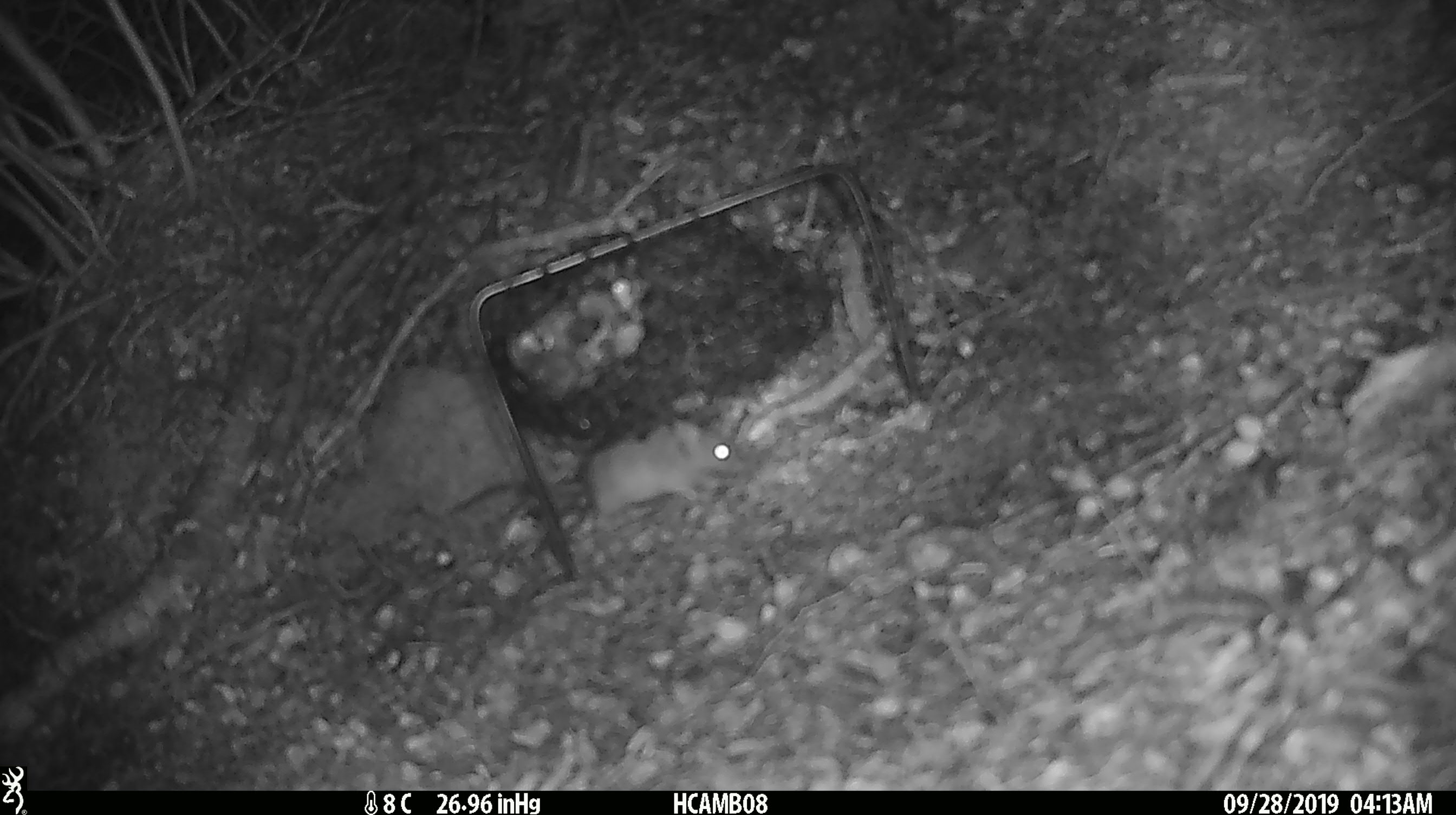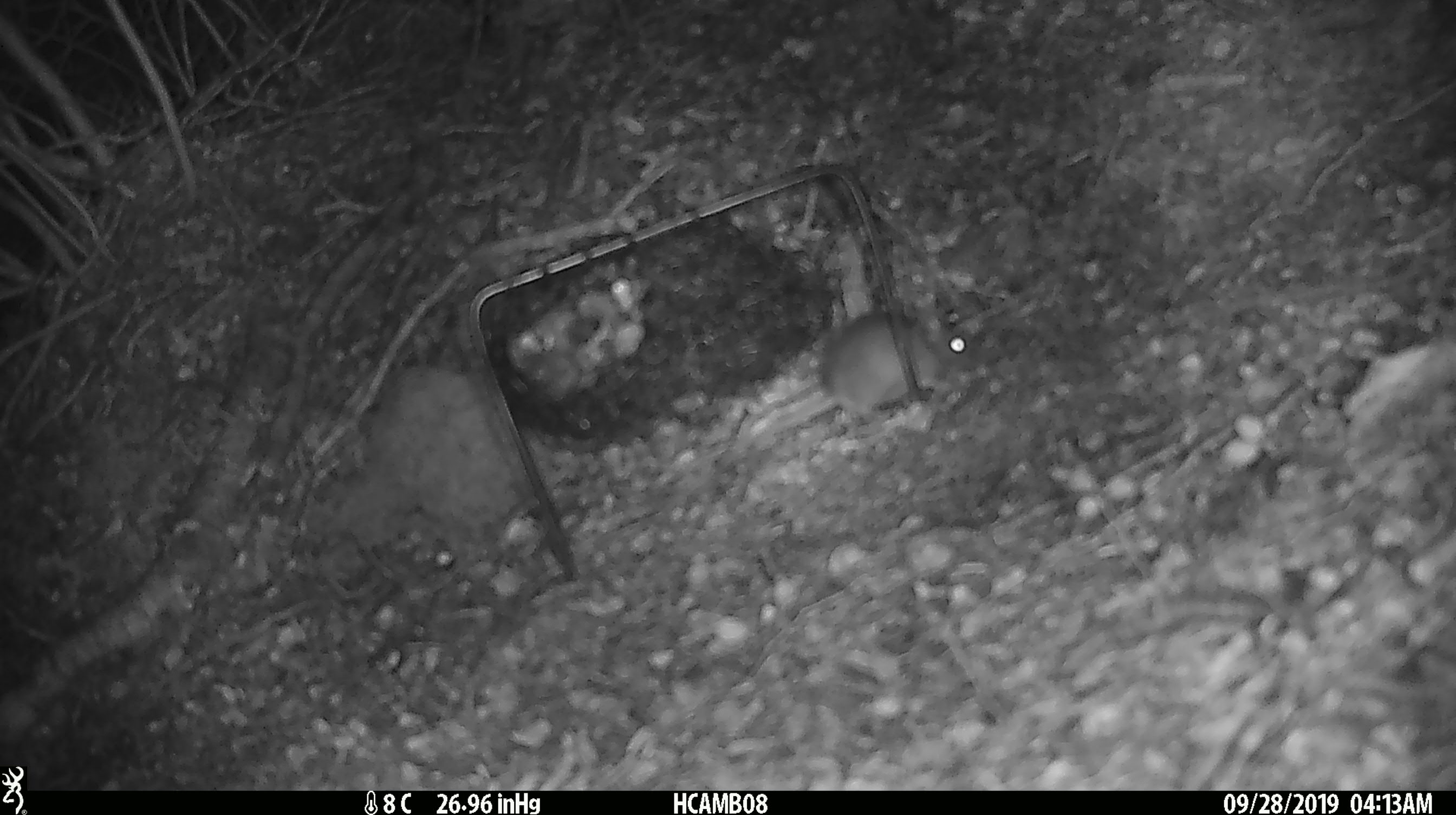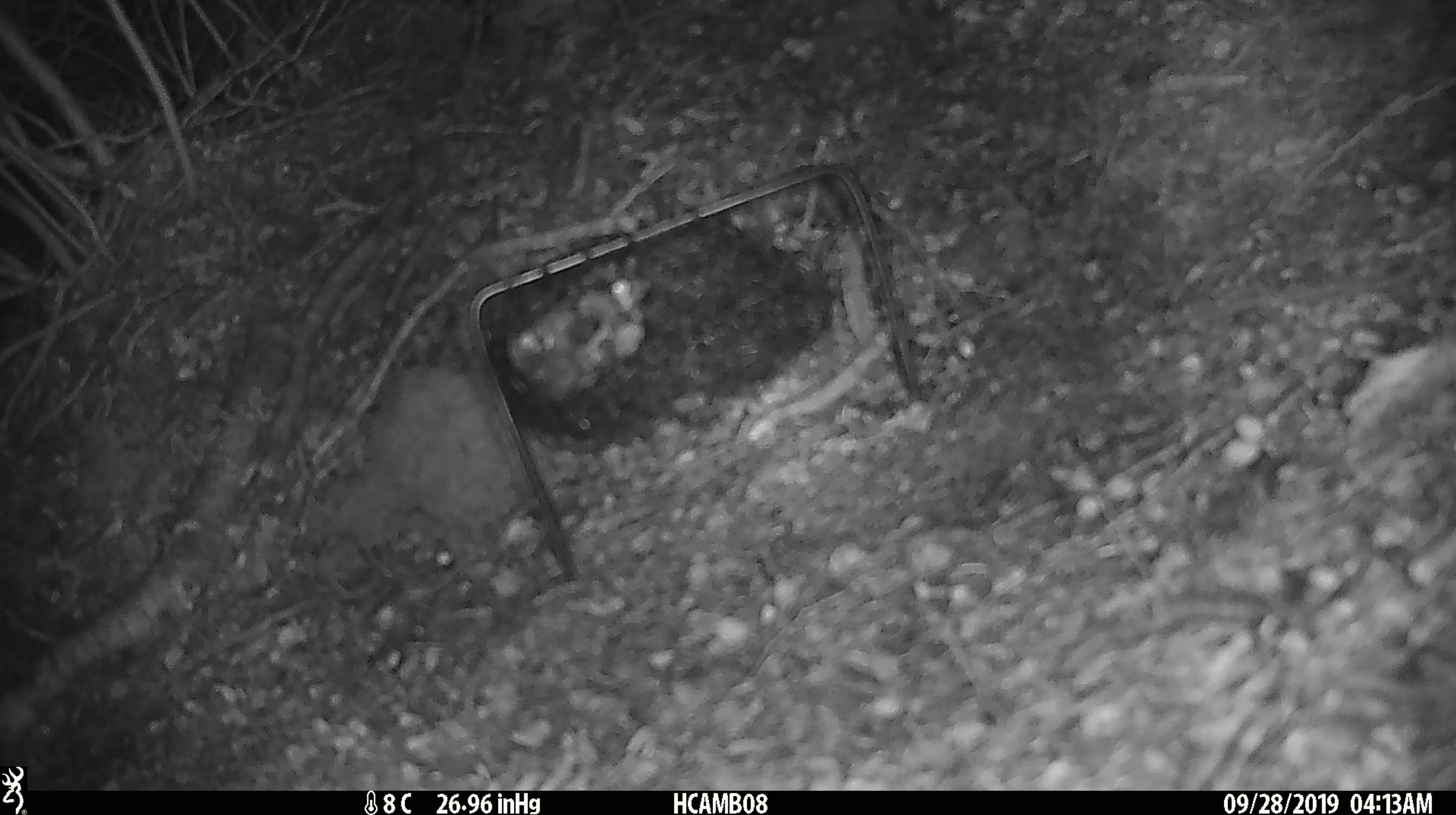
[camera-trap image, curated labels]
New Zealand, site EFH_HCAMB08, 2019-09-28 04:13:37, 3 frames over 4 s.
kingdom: Animalia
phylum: Chordata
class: Mammalia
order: Rodentia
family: Muridae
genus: Mus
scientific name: Mus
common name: mouse